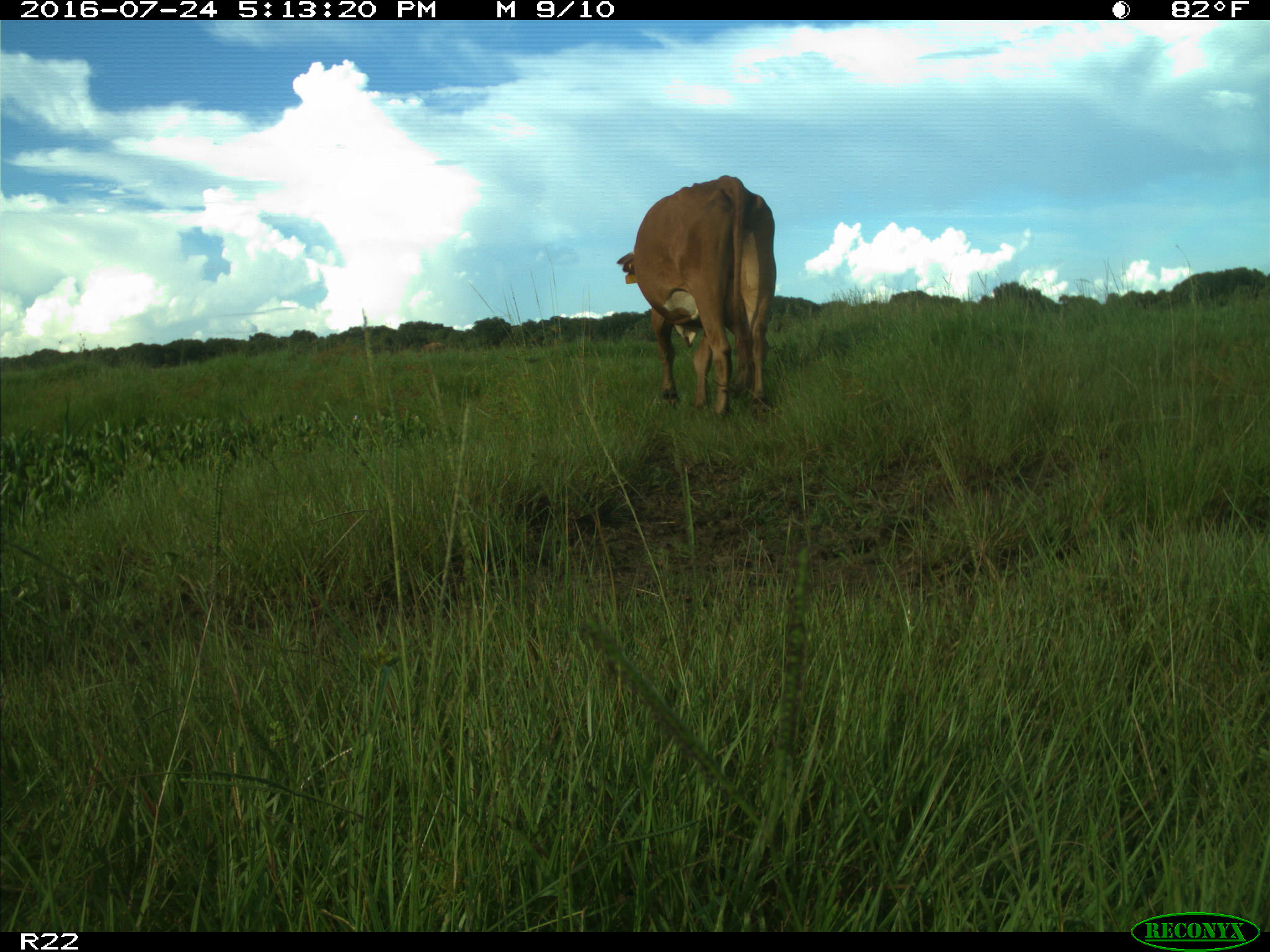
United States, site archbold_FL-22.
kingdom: Animalia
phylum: Chordata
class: Mammalia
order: Artiodactyla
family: Bovidae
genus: Bos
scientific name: Bos taurus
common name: domestic cow